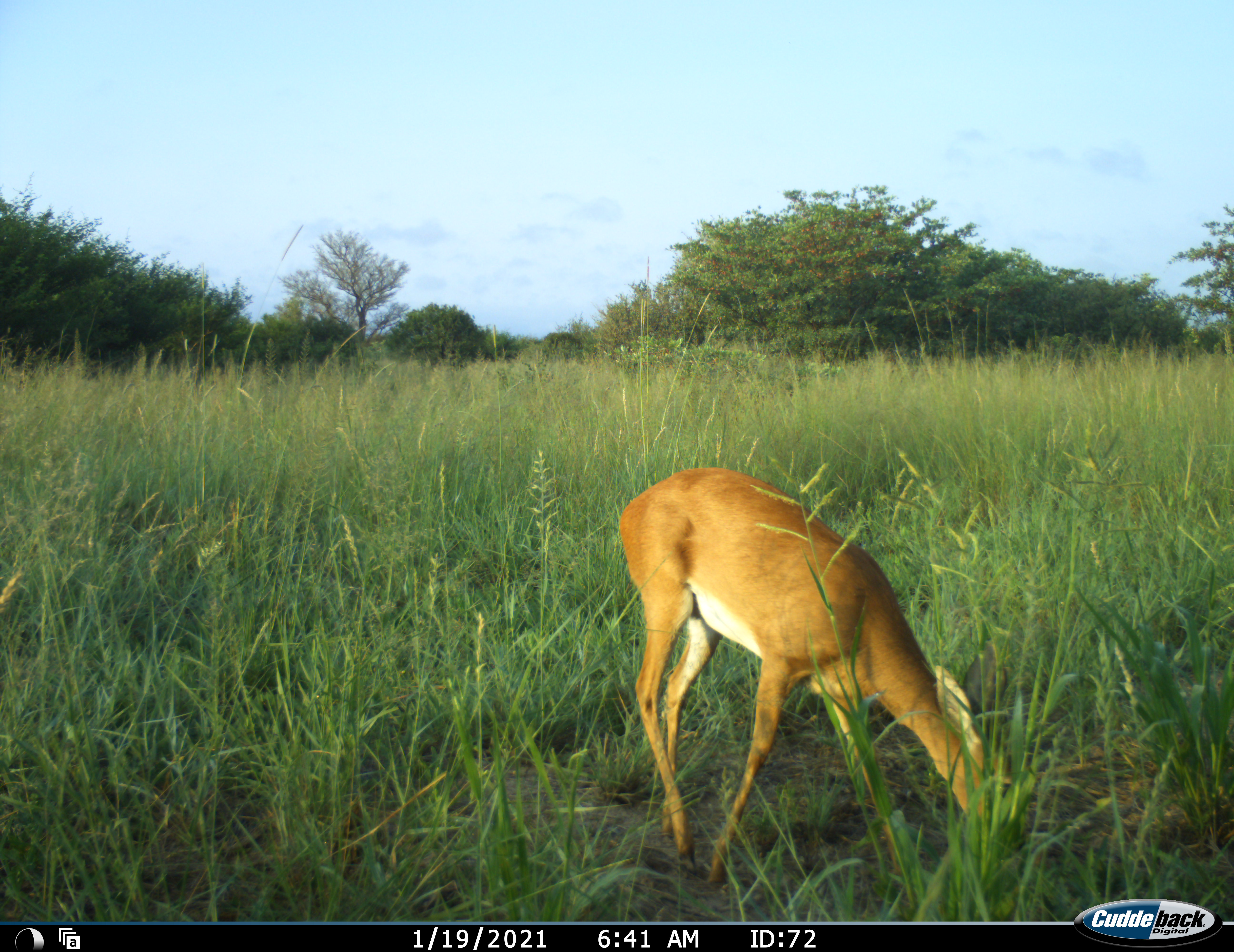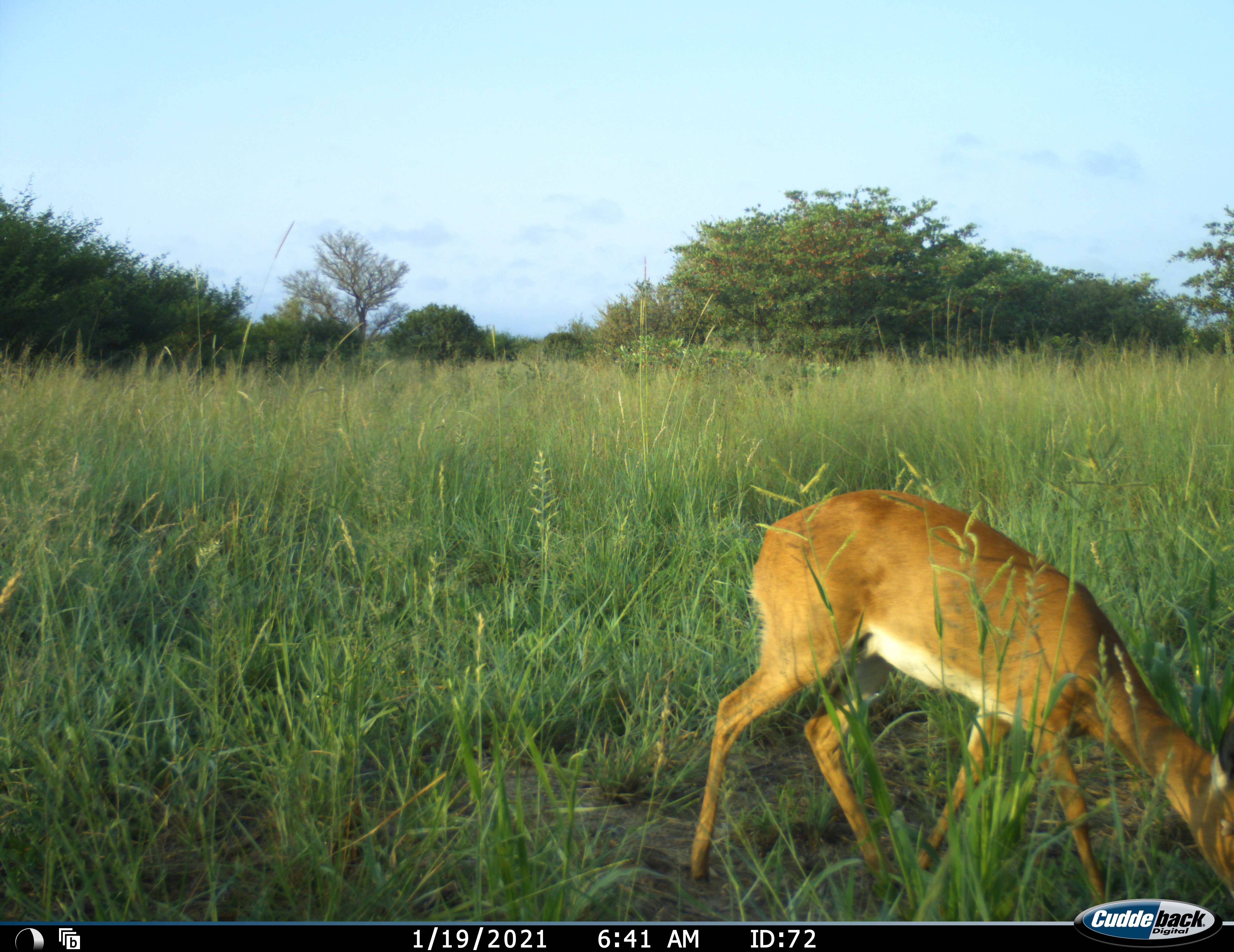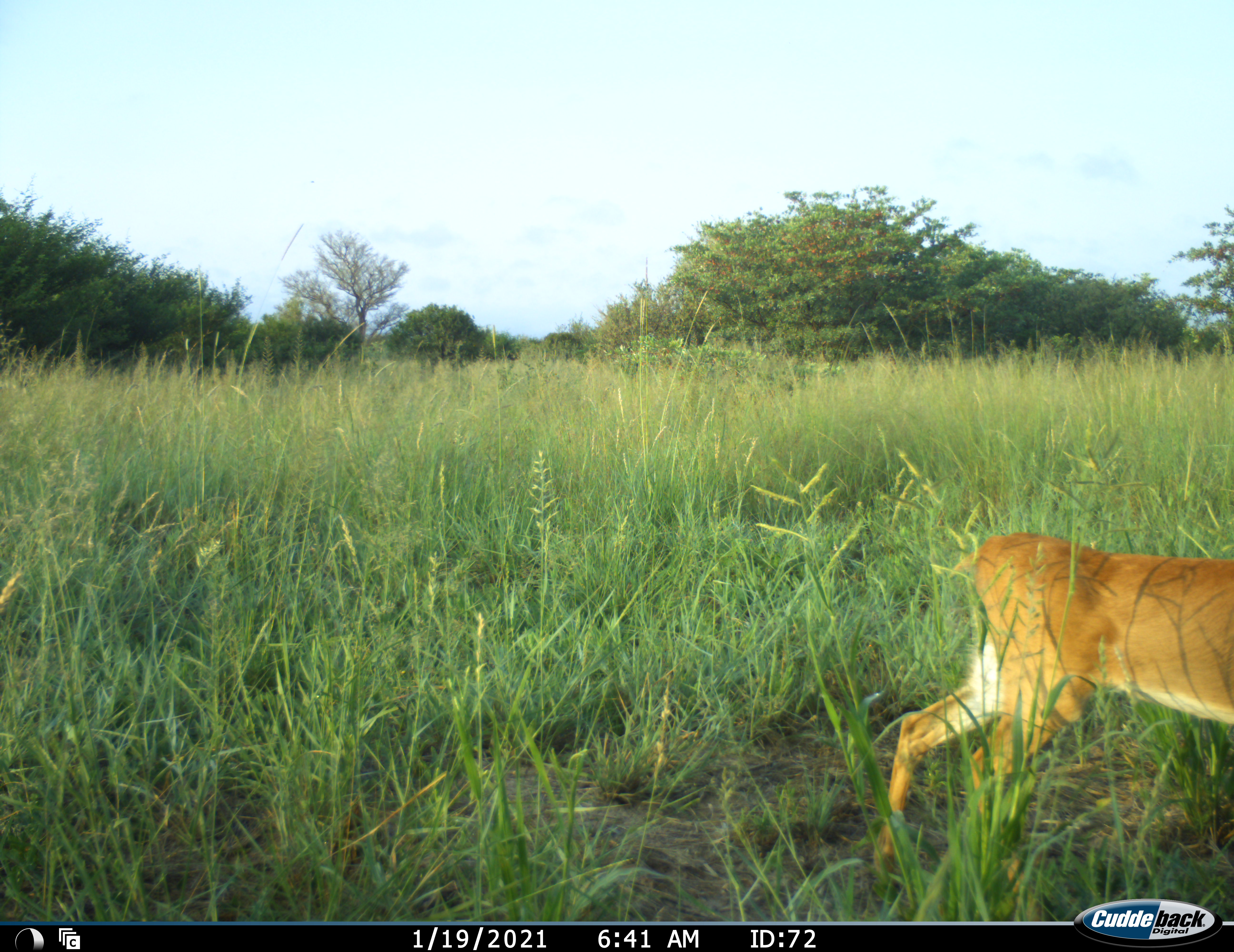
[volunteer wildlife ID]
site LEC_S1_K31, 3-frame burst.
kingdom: Animalia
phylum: Chordata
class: Mammalia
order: Artiodactyla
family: Bovidae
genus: Raphicerus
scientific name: Raphicerus campestris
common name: steenbok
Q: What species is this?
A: Steenbok (Raphicerus campestris).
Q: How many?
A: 1.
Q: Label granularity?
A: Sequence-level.